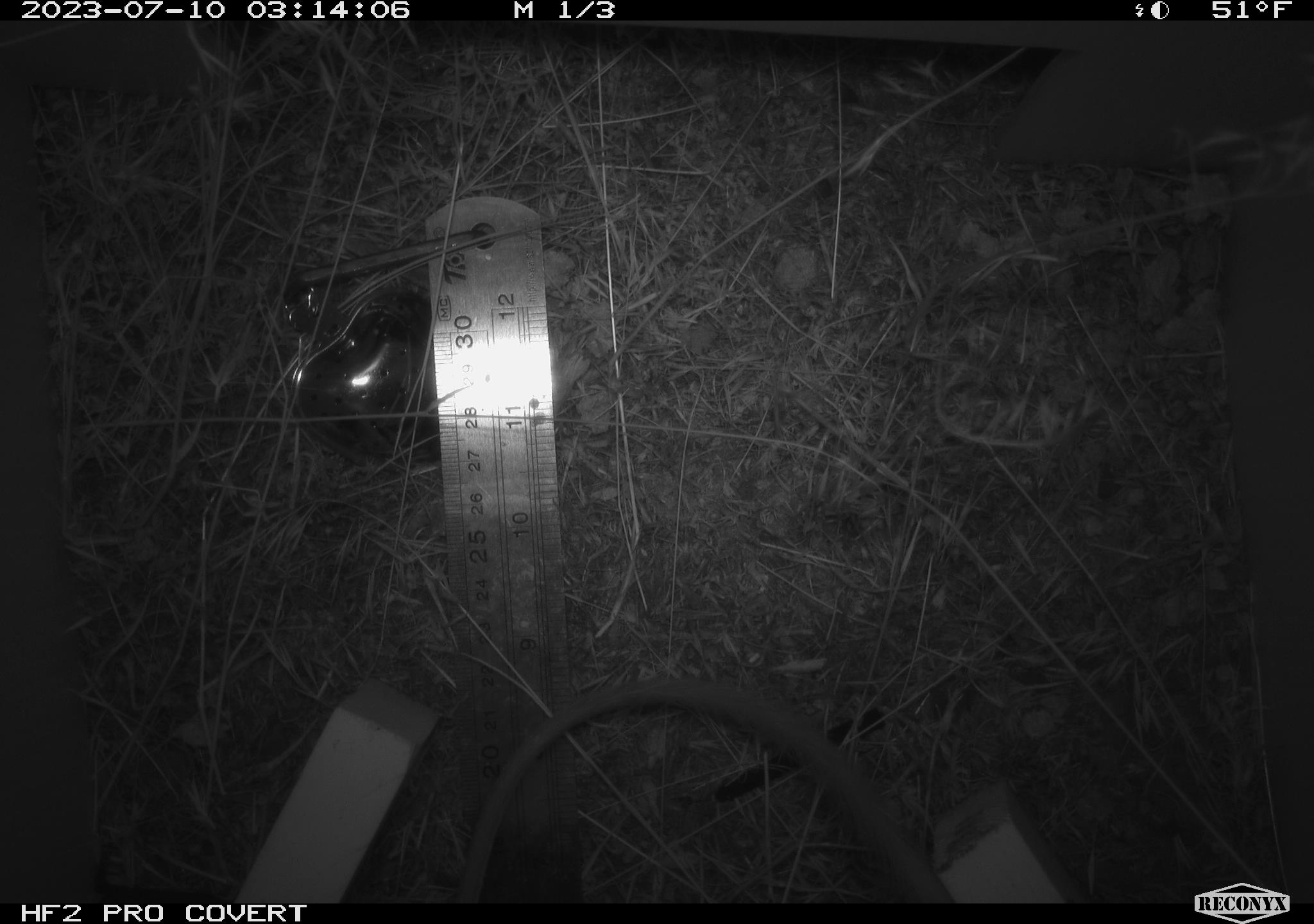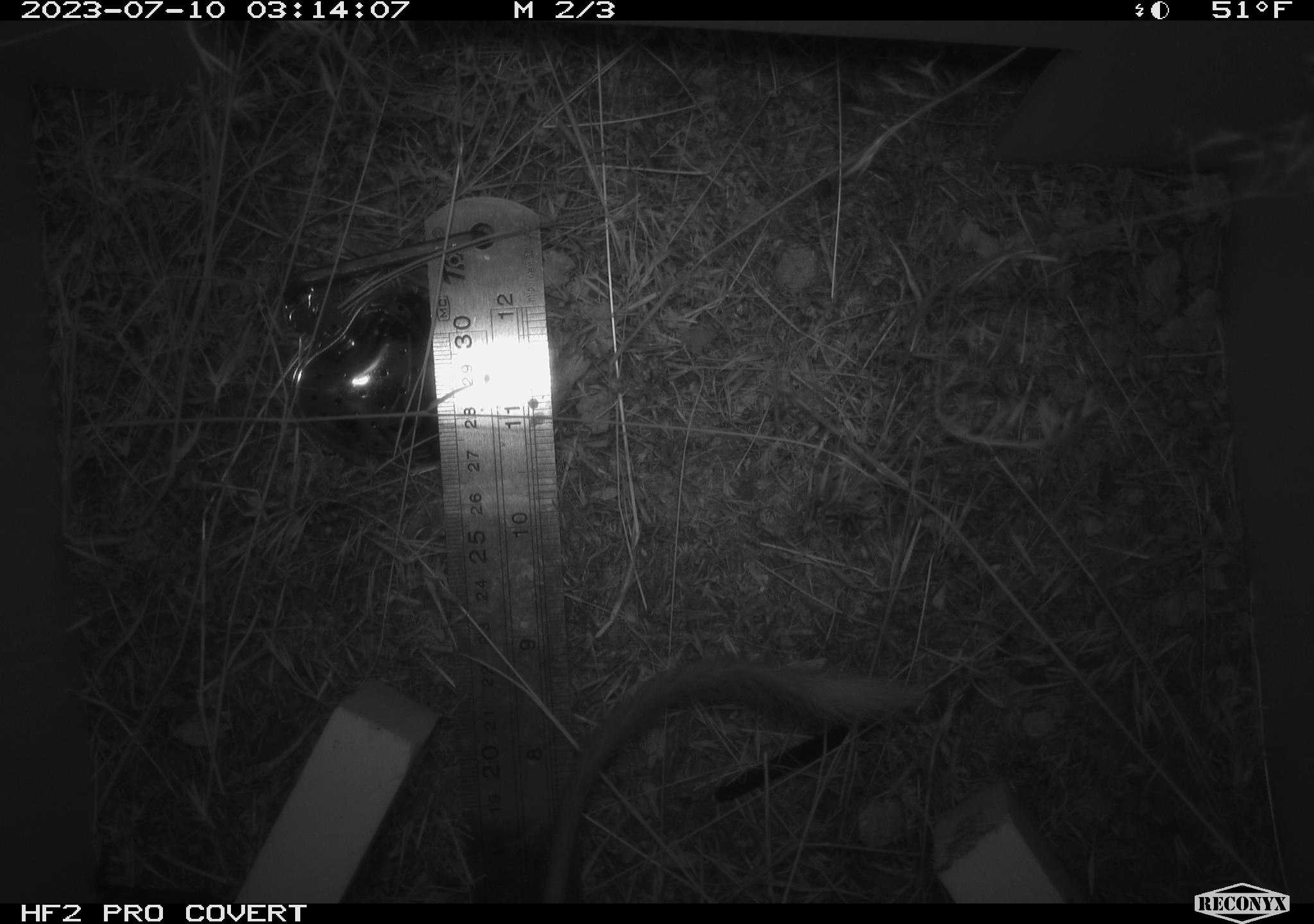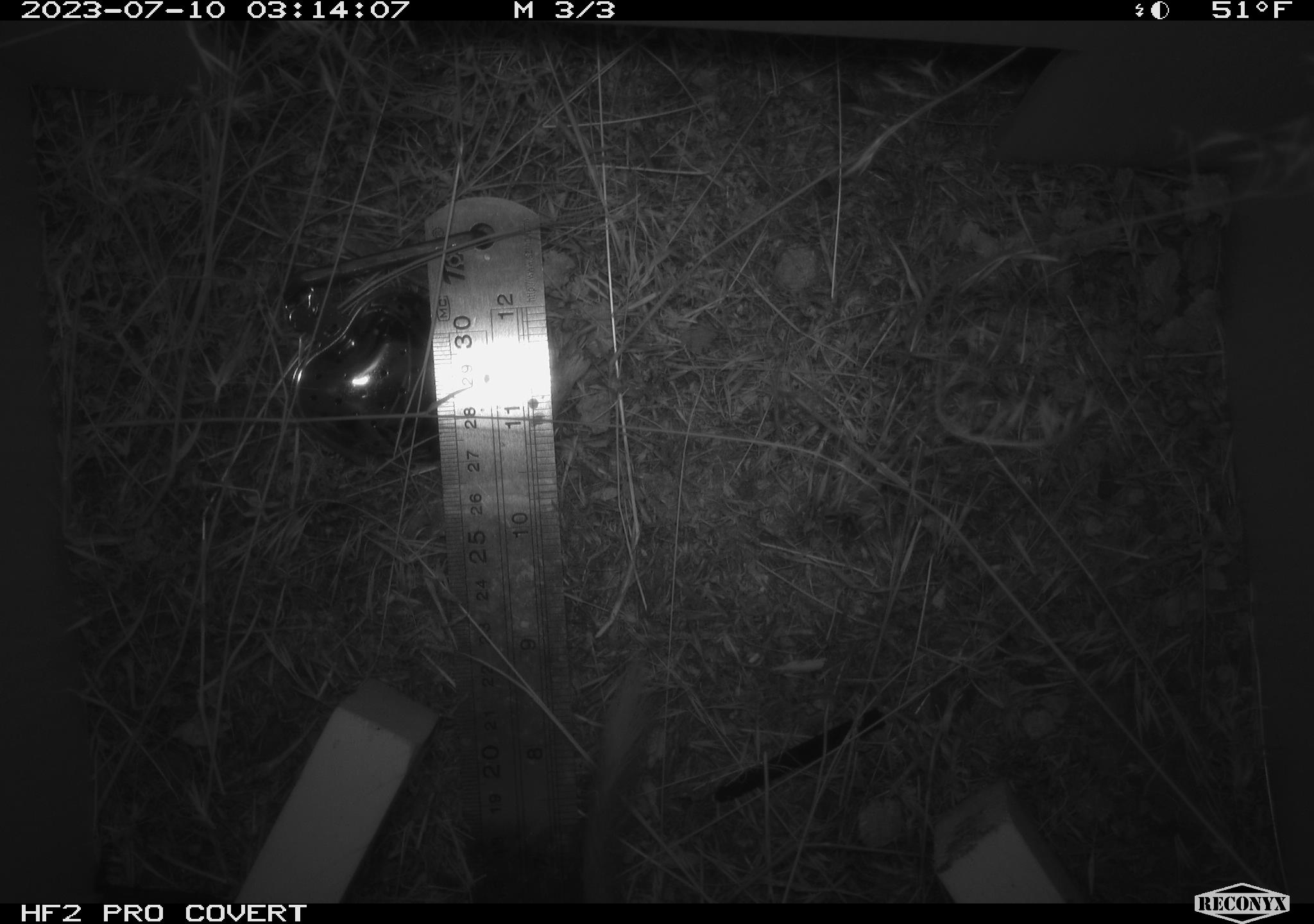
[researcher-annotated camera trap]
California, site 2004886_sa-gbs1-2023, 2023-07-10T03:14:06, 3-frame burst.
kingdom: Animalia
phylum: Chordata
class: Mammalia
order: Rodentia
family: Heteromyidae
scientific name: Heteromyidae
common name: kangaroo rats and pocket mice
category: heteromyidae family